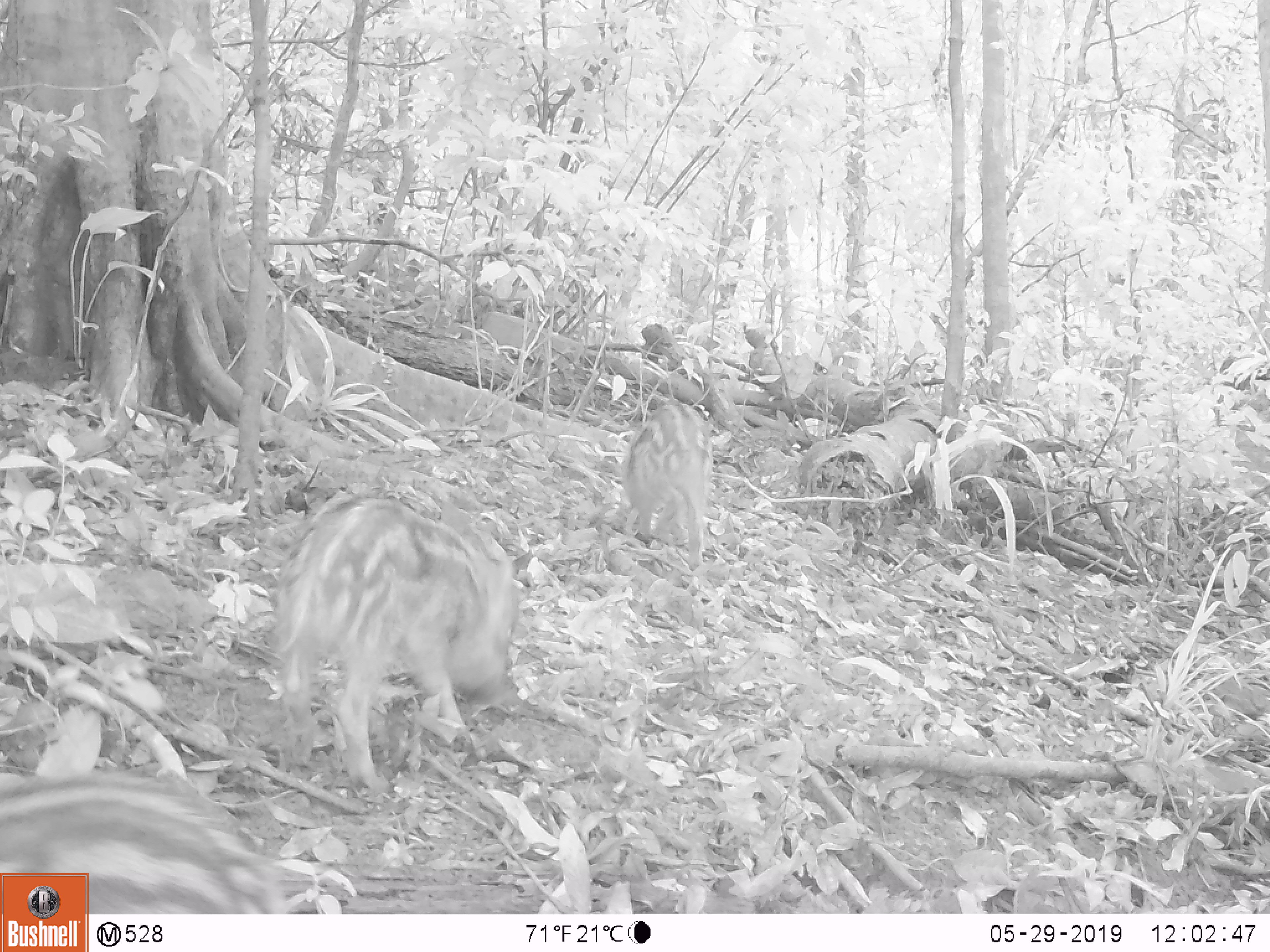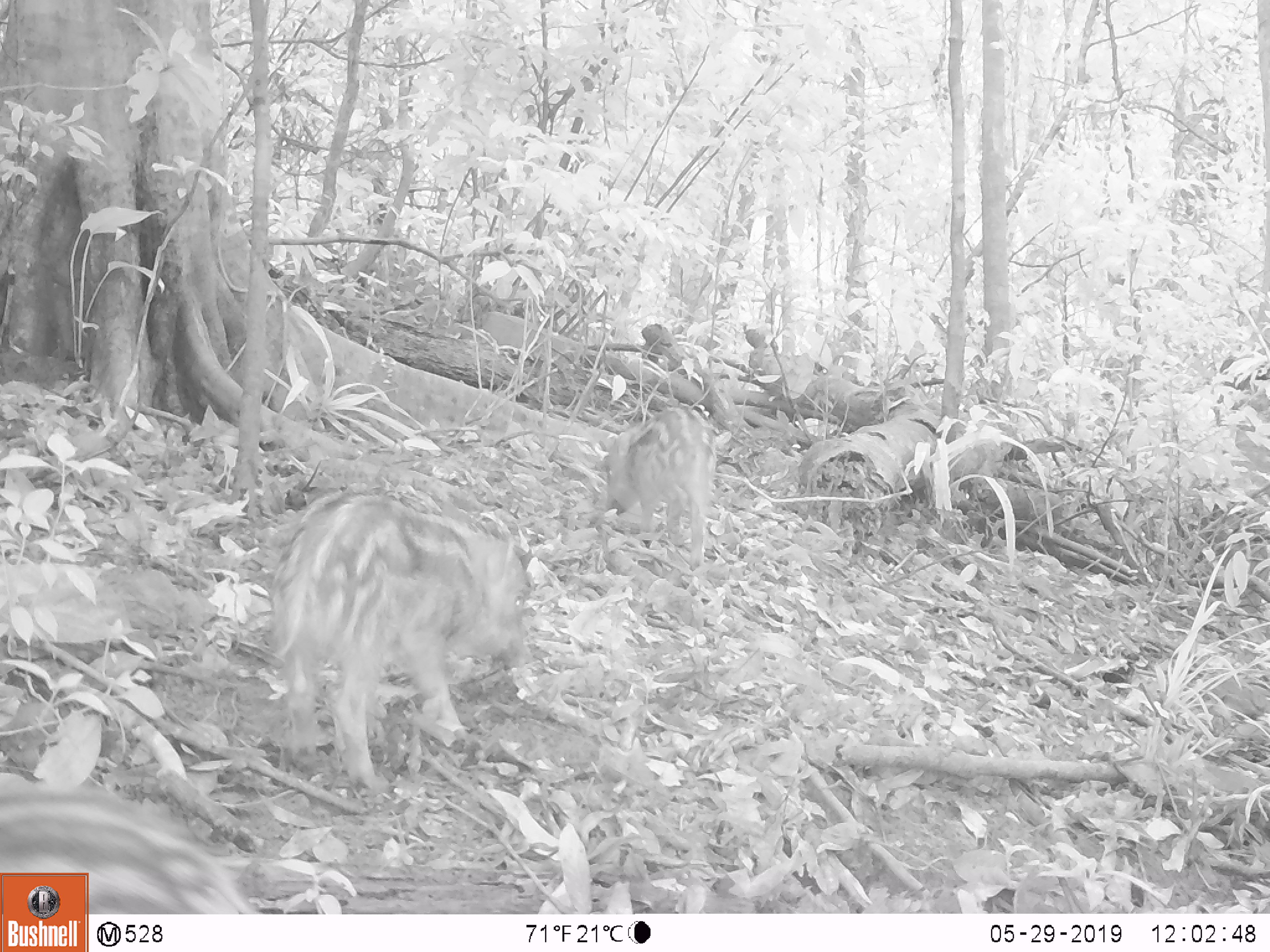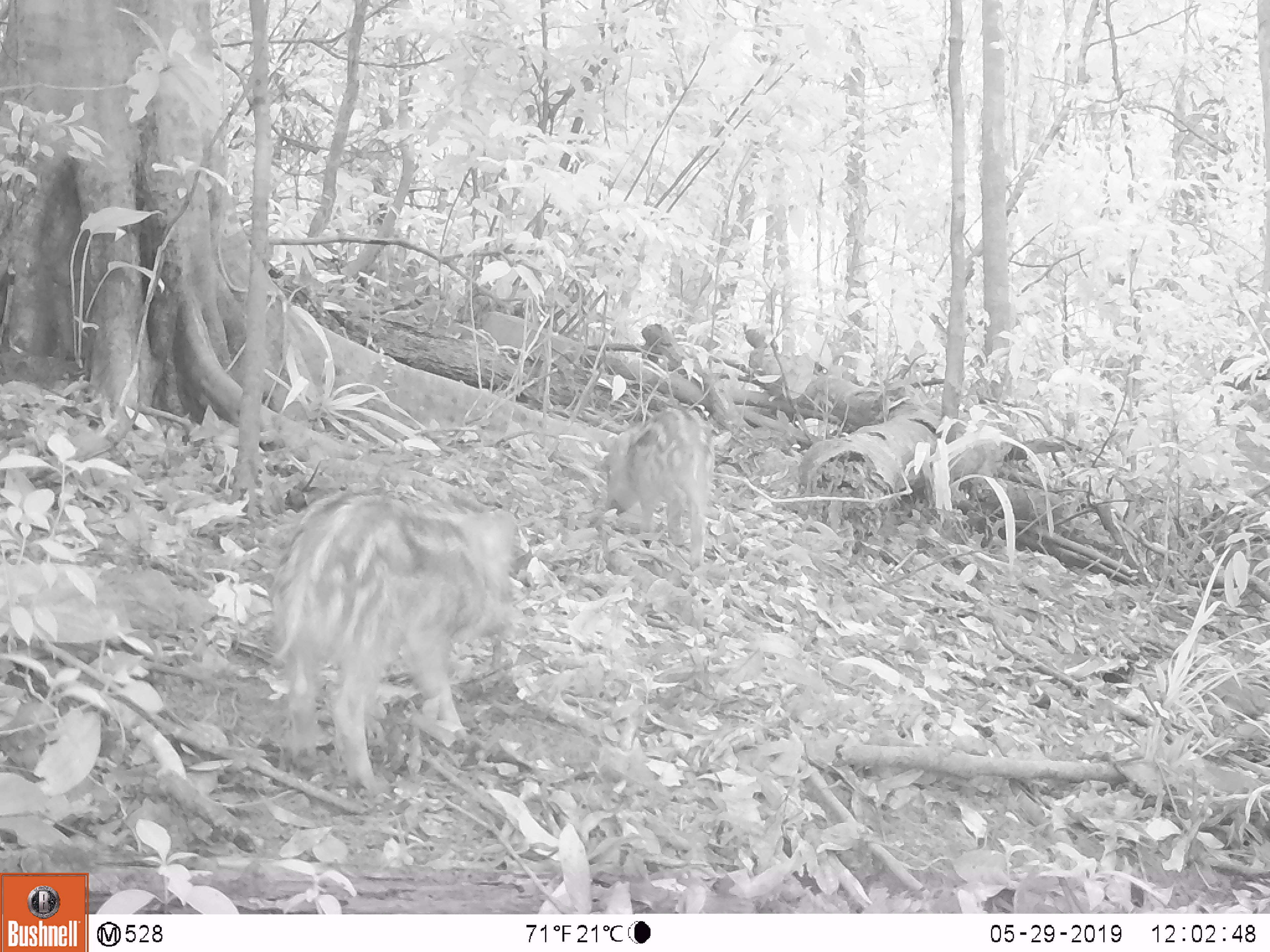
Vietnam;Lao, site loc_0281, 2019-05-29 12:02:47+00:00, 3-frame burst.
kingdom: Animalia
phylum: Chordata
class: Mammalia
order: Artiodactyla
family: Suidae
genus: Sus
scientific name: Sus scrofa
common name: eurasian wild pig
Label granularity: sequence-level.